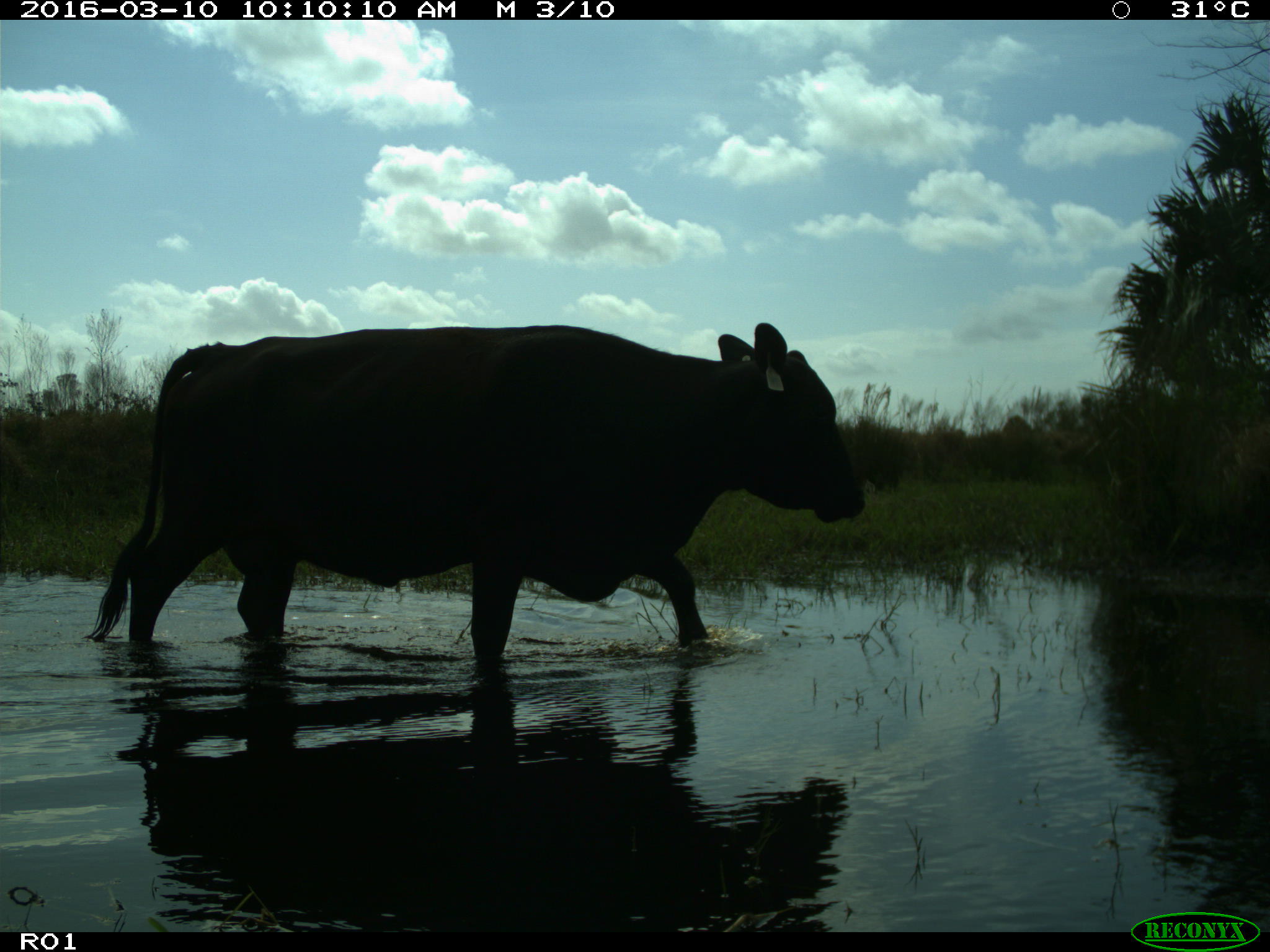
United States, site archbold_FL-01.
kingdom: Animalia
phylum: Chordata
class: Mammalia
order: Artiodactyla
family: Bovidae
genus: Bos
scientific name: Bos taurus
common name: domestic cow